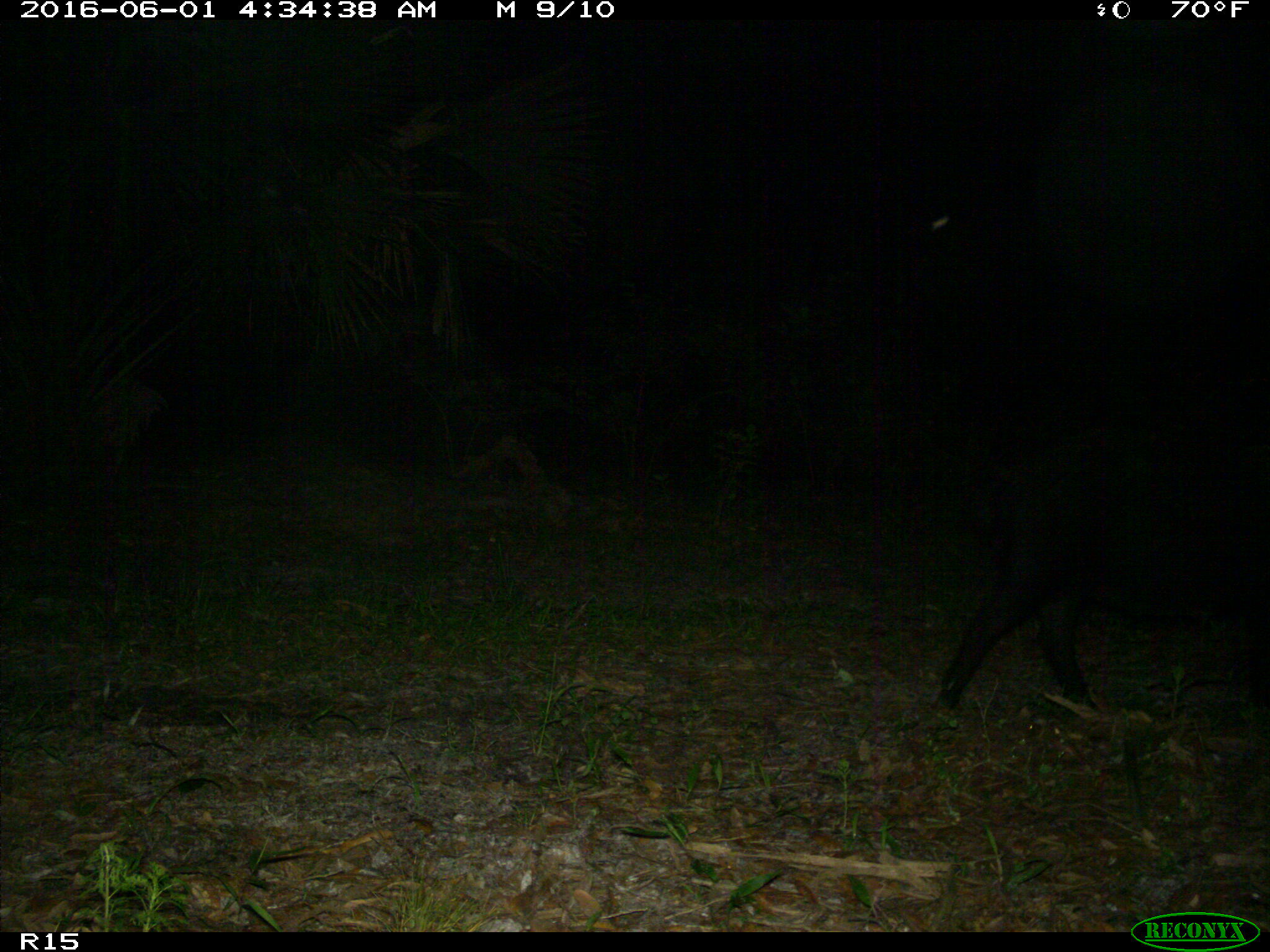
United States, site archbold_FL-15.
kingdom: Animalia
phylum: Chordata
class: Mammalia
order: Artiodactyla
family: Suidae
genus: Sus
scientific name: Sus scrofa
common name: wild boar